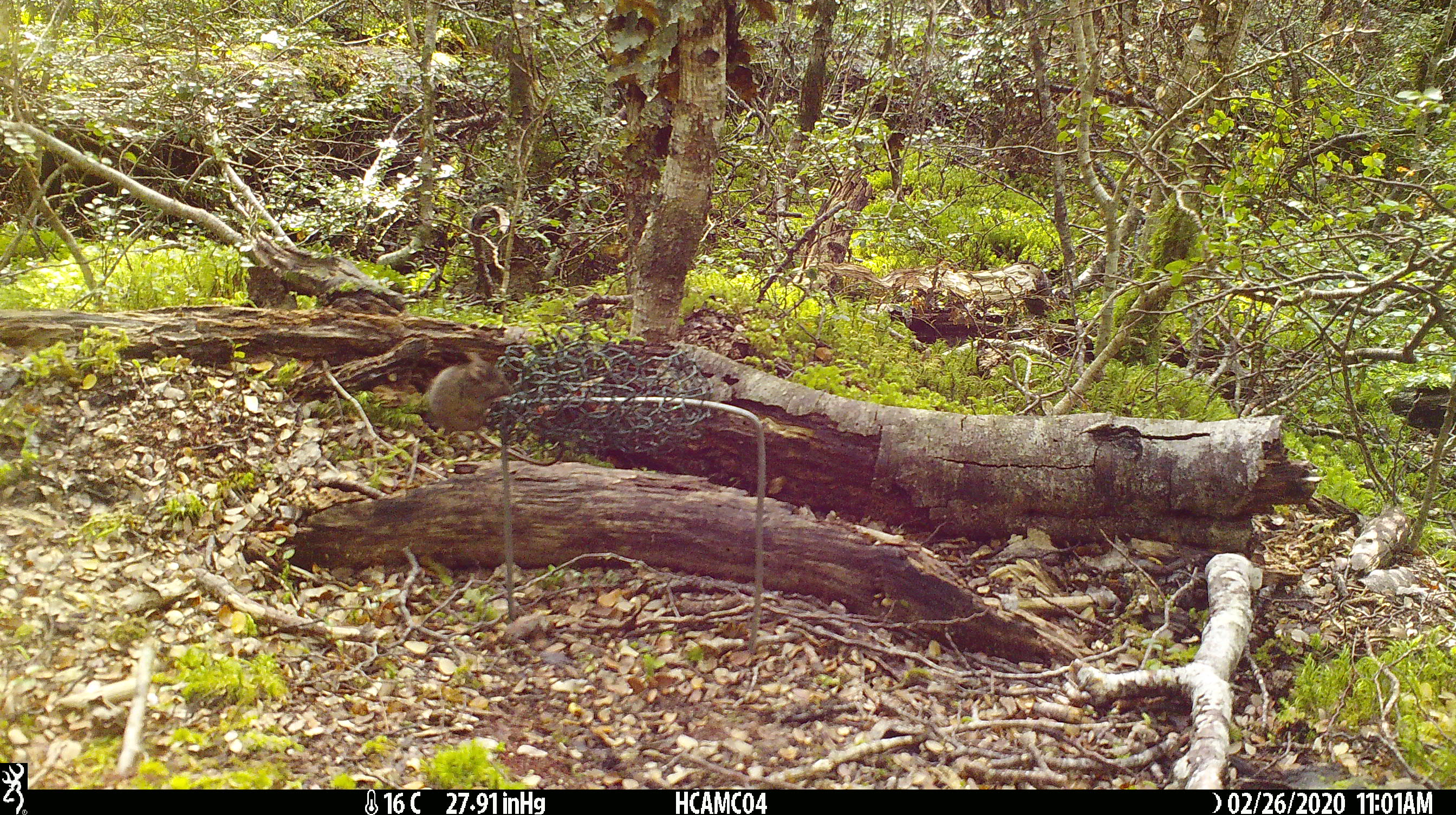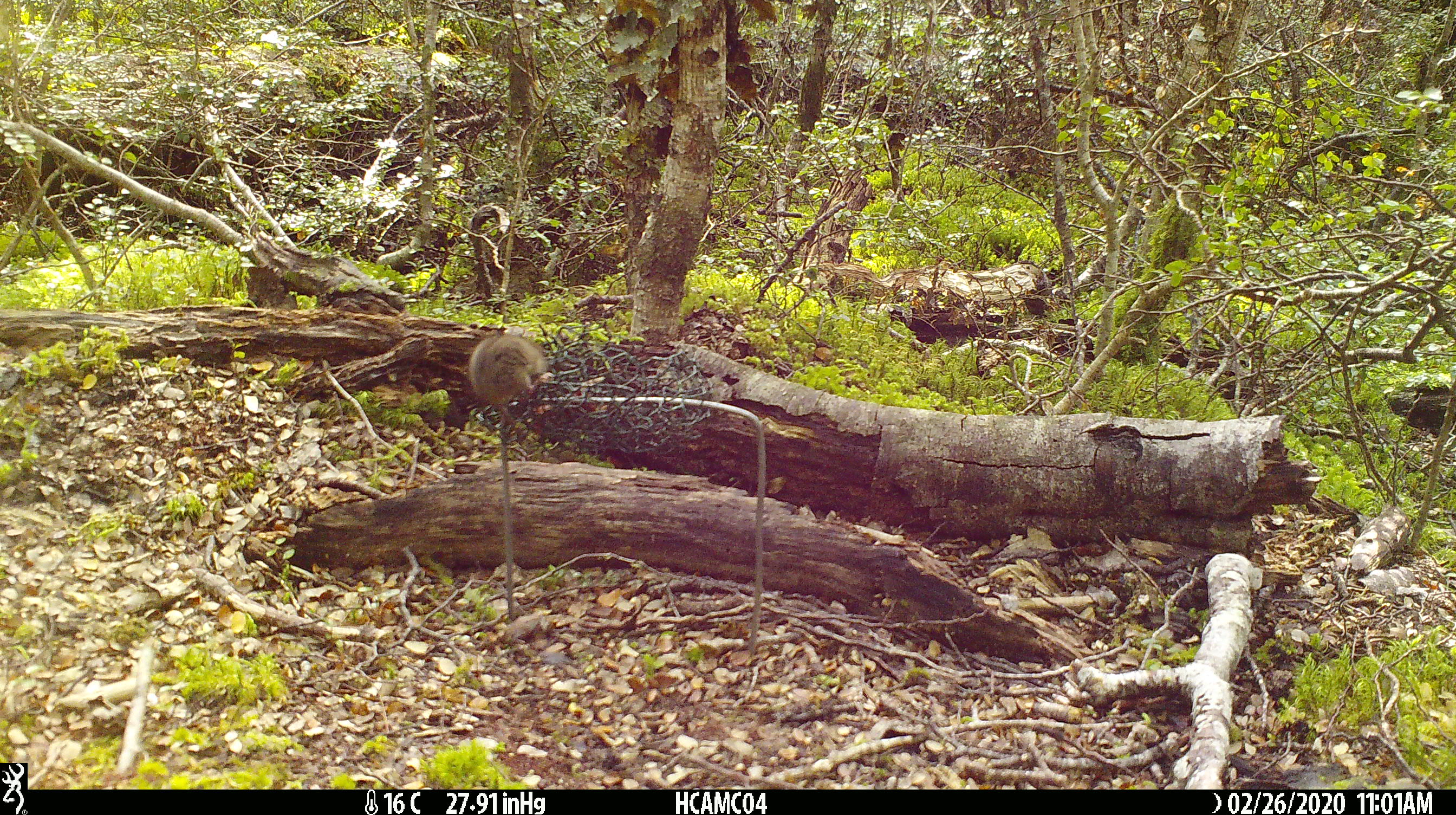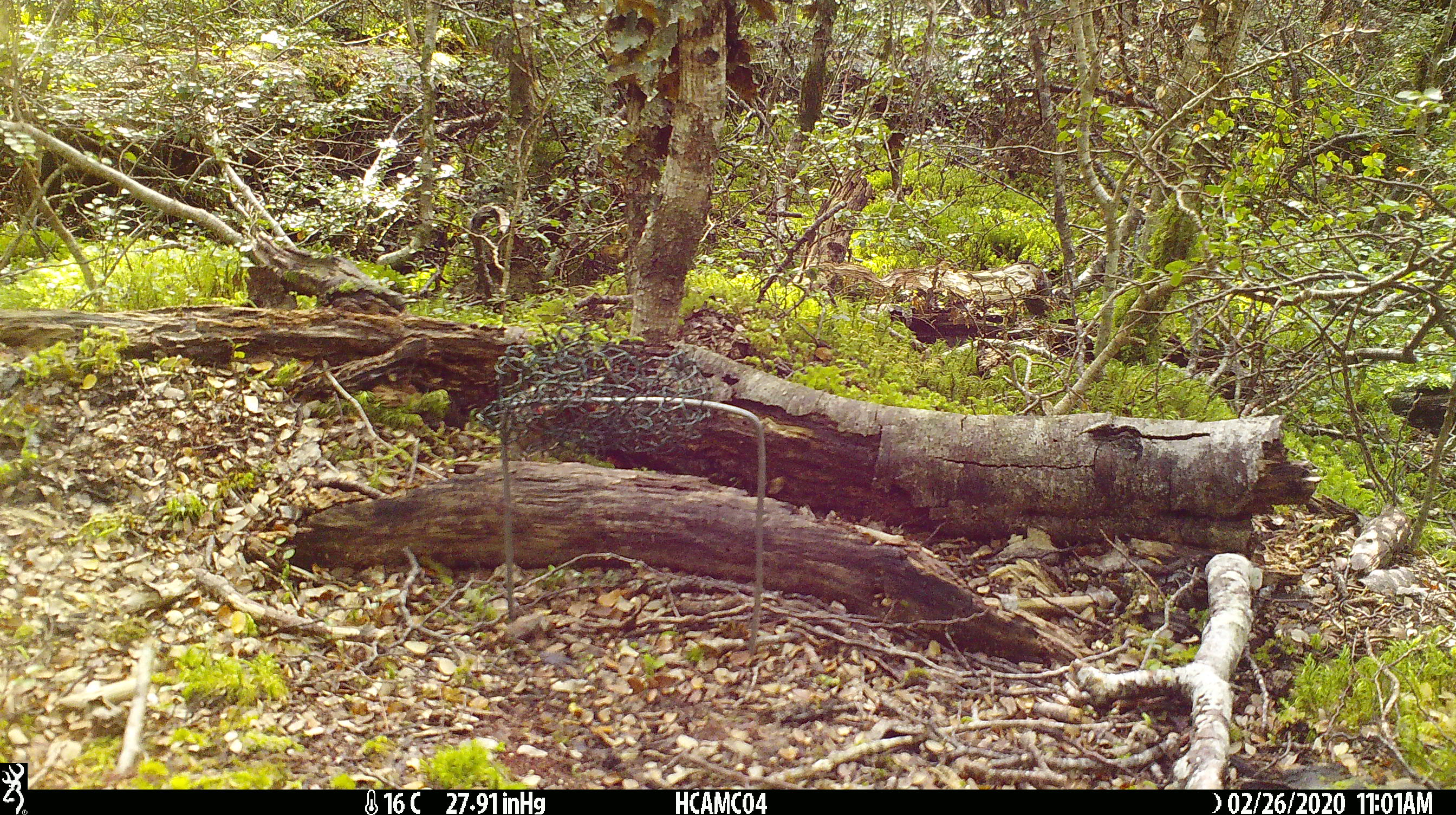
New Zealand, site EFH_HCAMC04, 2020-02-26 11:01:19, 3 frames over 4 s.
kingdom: Animalia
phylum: Chordata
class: Mammalia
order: Rodentia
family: Muridae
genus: Mus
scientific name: Mus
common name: mouse